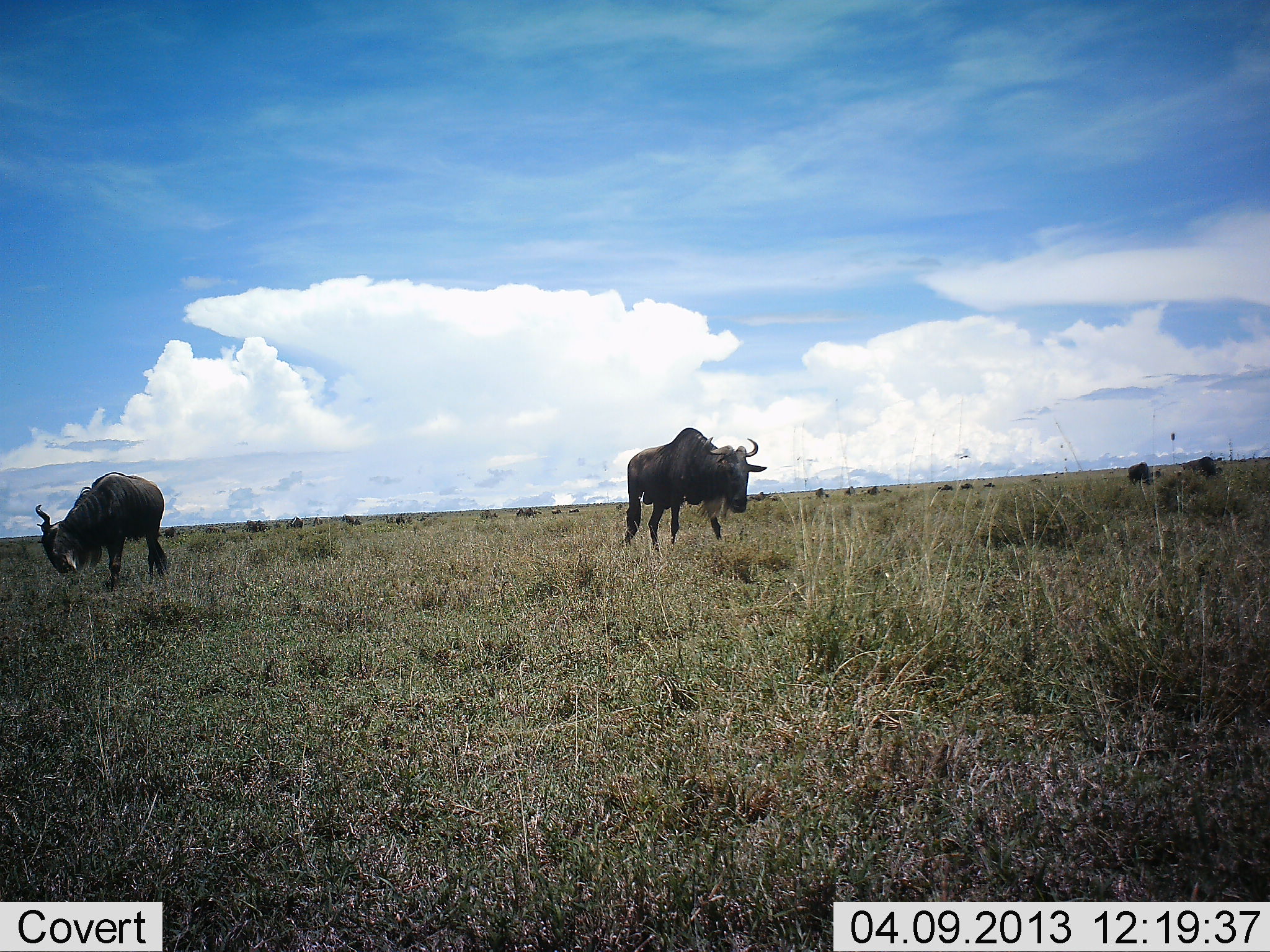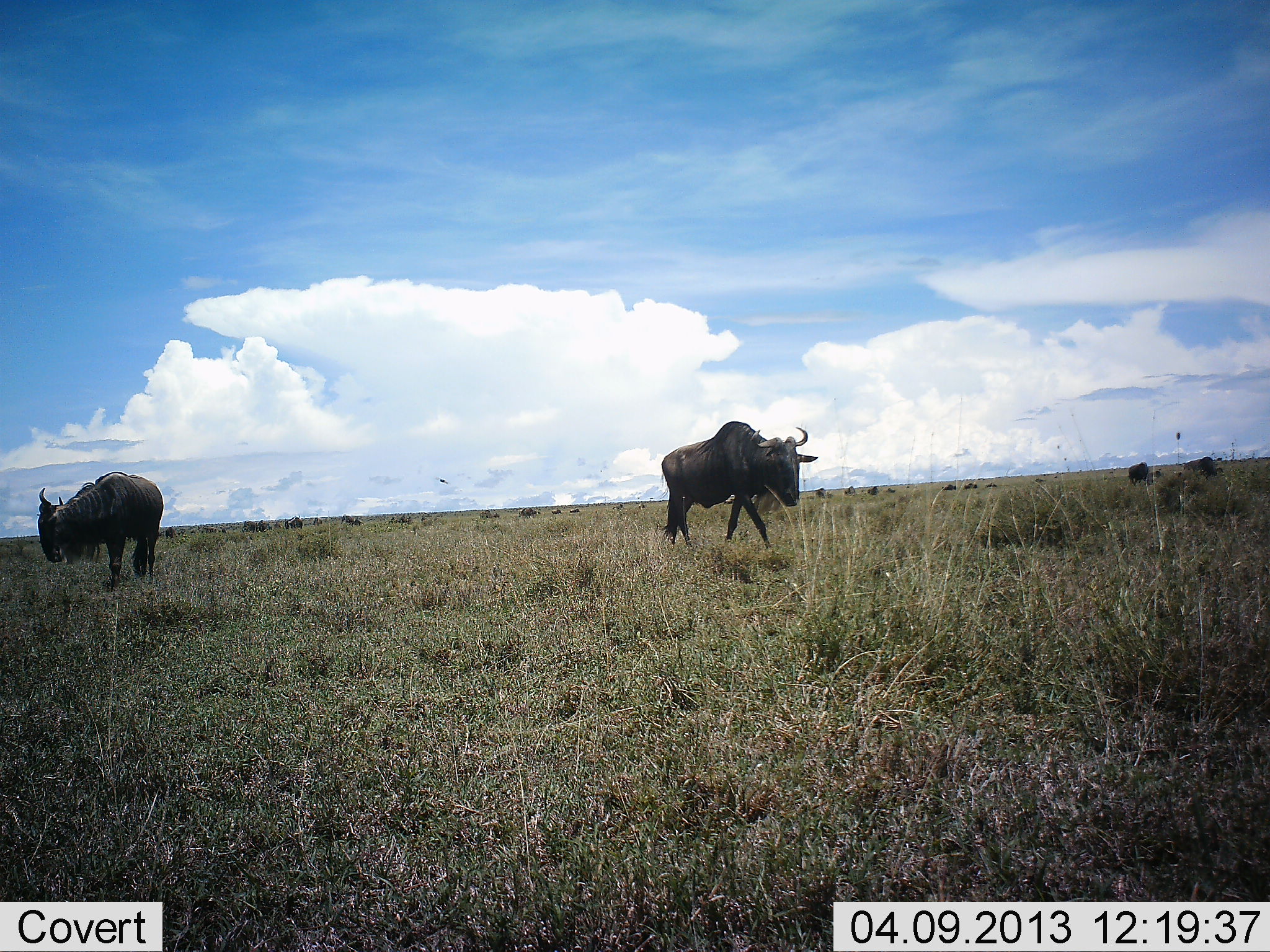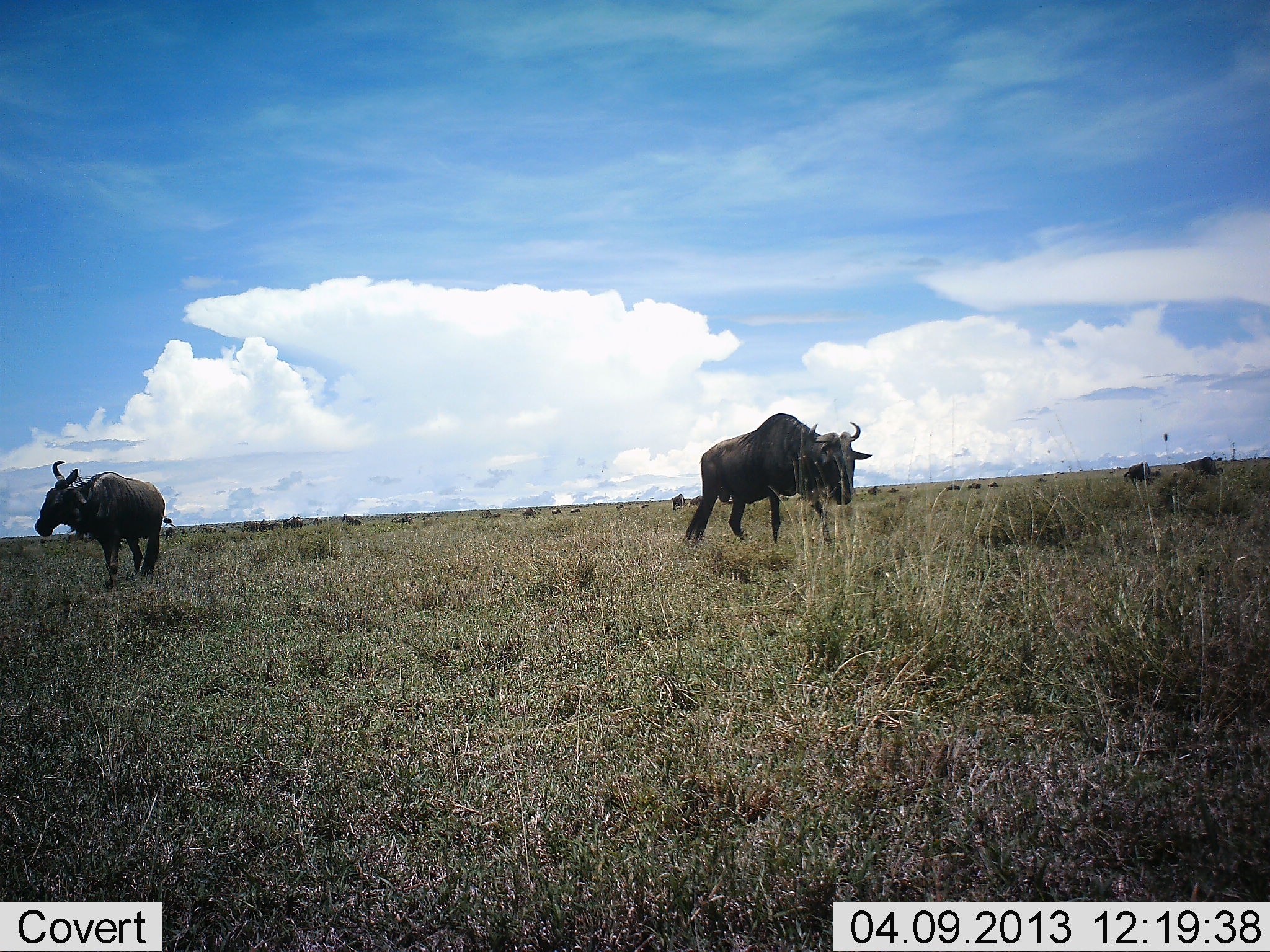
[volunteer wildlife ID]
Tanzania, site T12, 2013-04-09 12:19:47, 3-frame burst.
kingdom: Animalia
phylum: Chordata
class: Mammalia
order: Artiodactyla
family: Bovidae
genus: Connochaetes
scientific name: Connochaetes taurinus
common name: blue wildebeest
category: wildebeest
Wildebeest (blue wildebeest) (Connochaetes taurinus), count 11-50. Behavior (volunteer vote fractions): standing 29%, resting 3%, moving 77%, interacting 0%. Young present (vote fraction): 0%. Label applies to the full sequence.